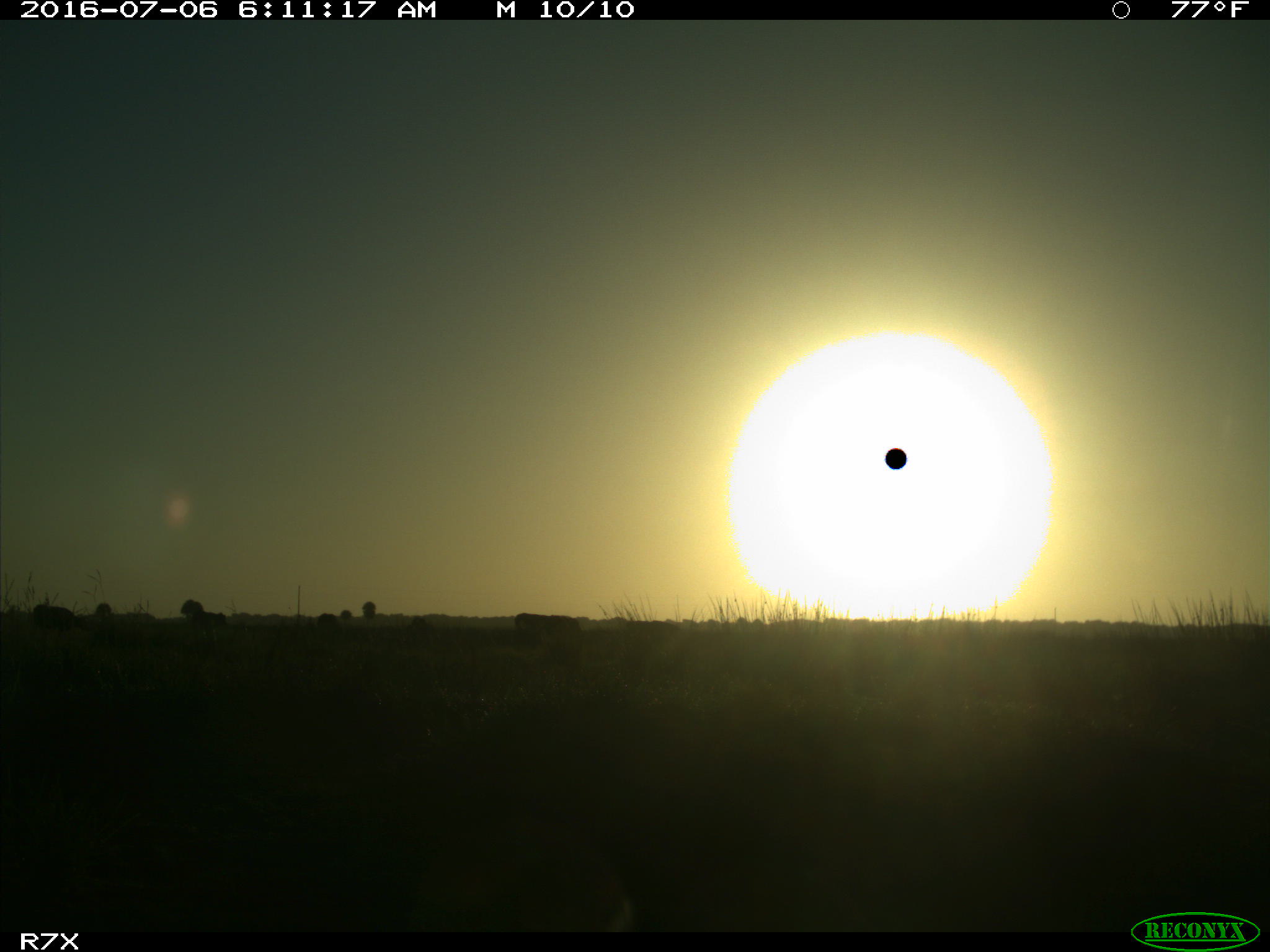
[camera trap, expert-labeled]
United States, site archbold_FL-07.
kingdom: Animalia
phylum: Chordata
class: Mammalia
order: Artiodactyla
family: Bovidae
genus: Bos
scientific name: Bos taurus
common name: domestic cow